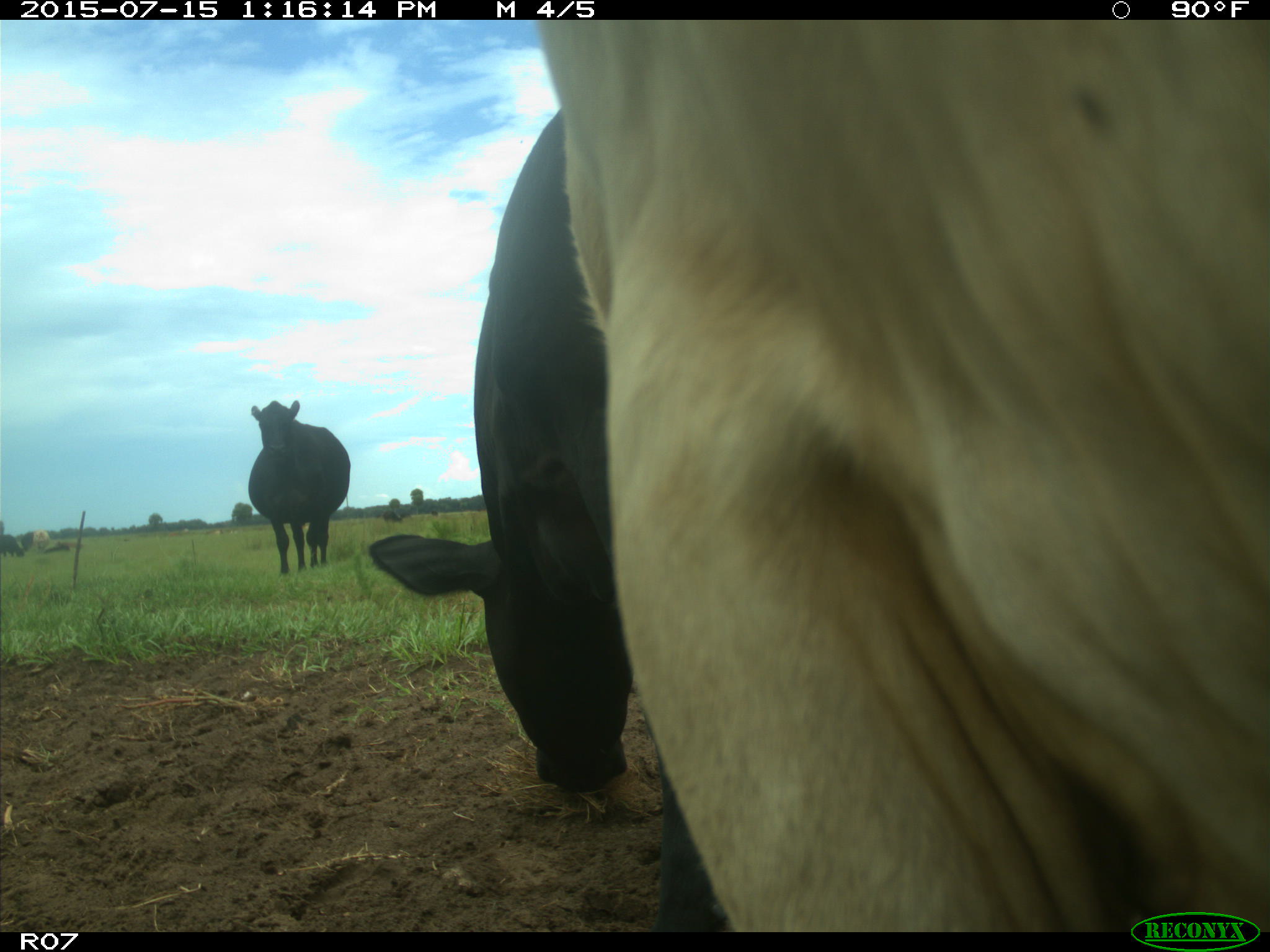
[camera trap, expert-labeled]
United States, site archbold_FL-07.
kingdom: Animalia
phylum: Chordata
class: Mammalia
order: Artiodactyla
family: Bovidae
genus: Bos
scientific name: Bos taurus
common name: domestic cow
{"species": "Bos taurus (domestic cow)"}